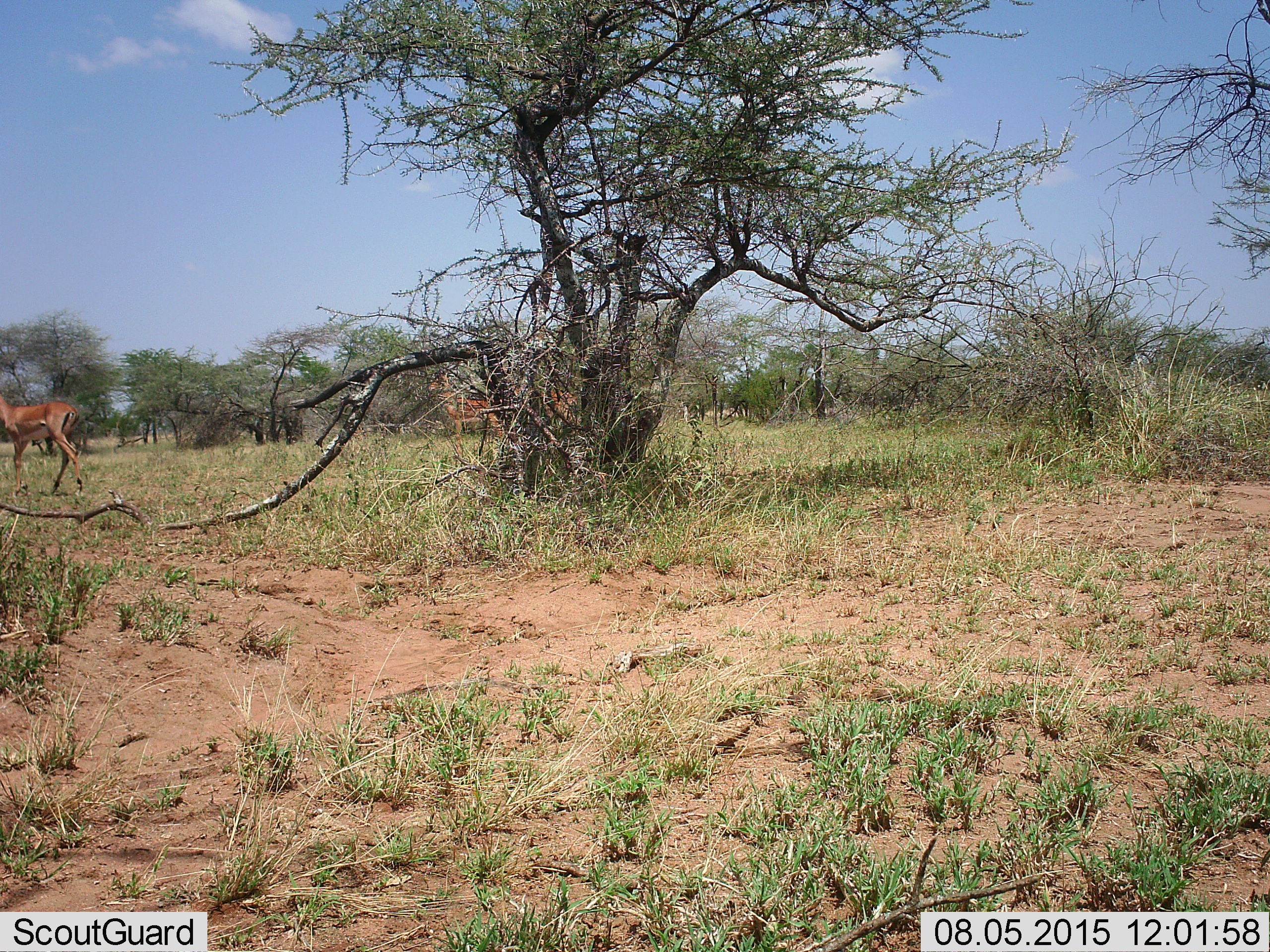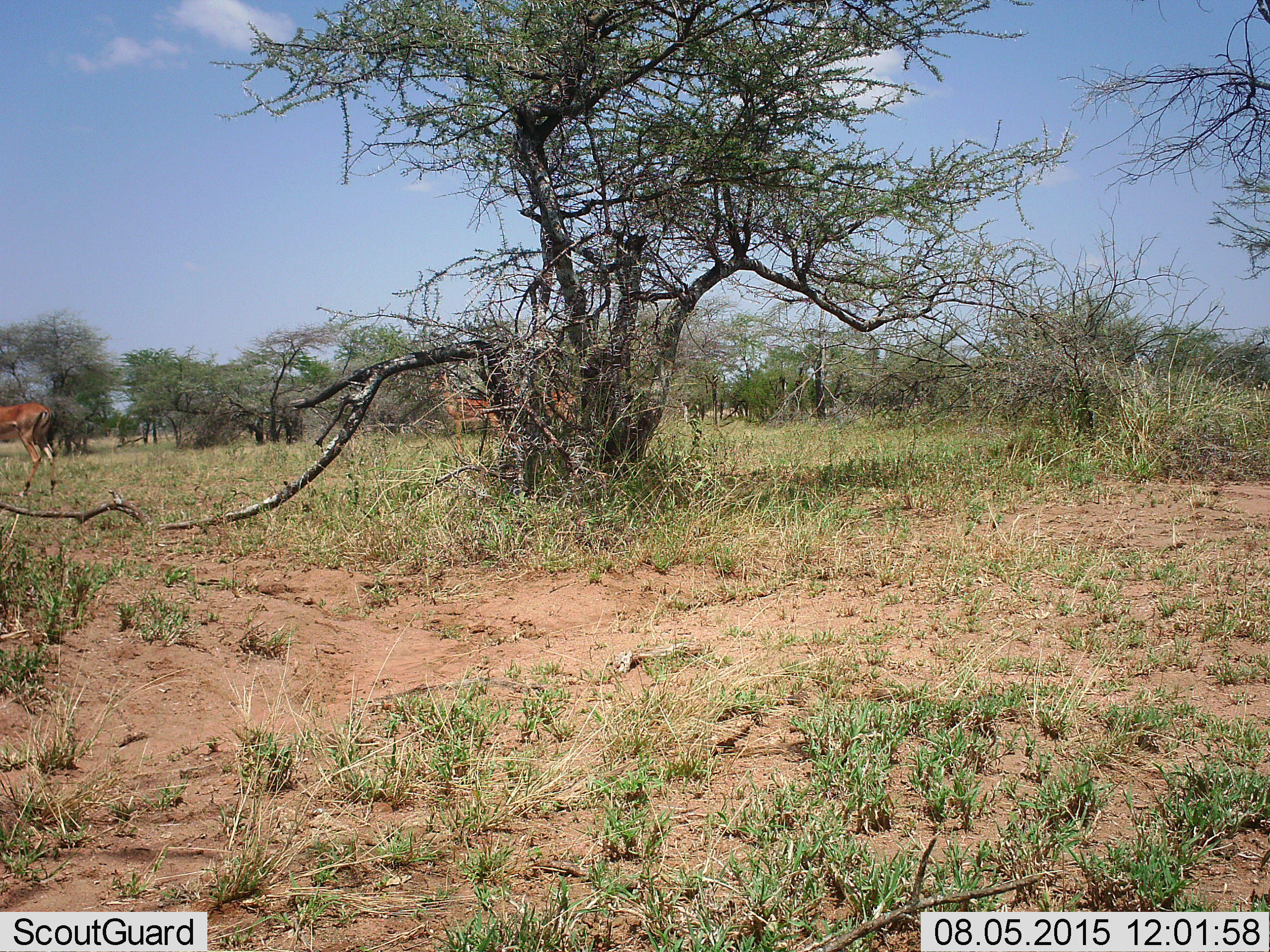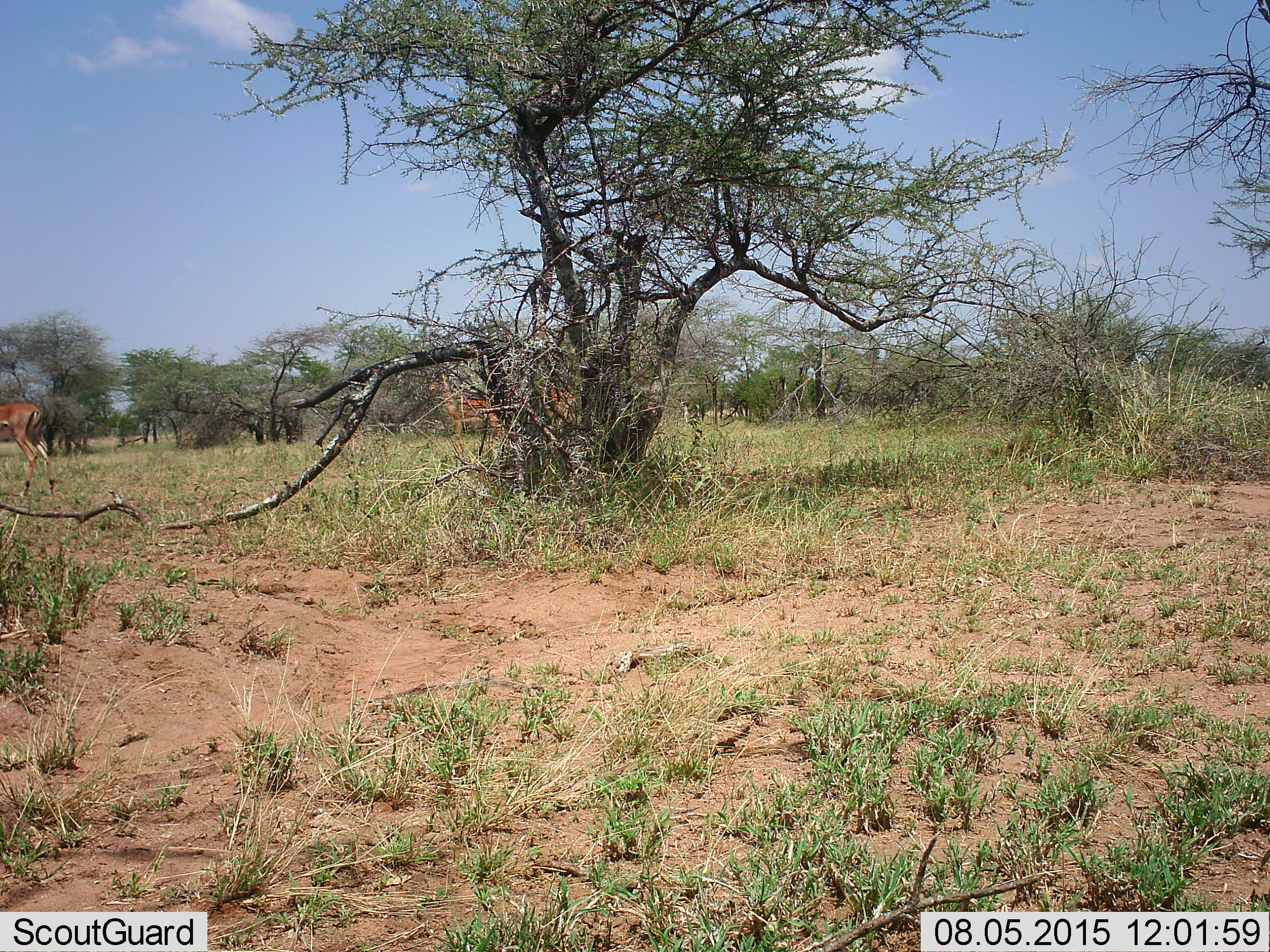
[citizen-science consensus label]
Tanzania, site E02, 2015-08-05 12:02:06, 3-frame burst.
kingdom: Animalia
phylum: Chordata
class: Mammalia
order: Artiodactyla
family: Bovidae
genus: Aepyceros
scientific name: Aepyceros melampus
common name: impala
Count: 3.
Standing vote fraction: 100%.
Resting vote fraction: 0%.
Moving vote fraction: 86%.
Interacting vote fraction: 0%.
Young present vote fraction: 0%.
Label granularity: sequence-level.